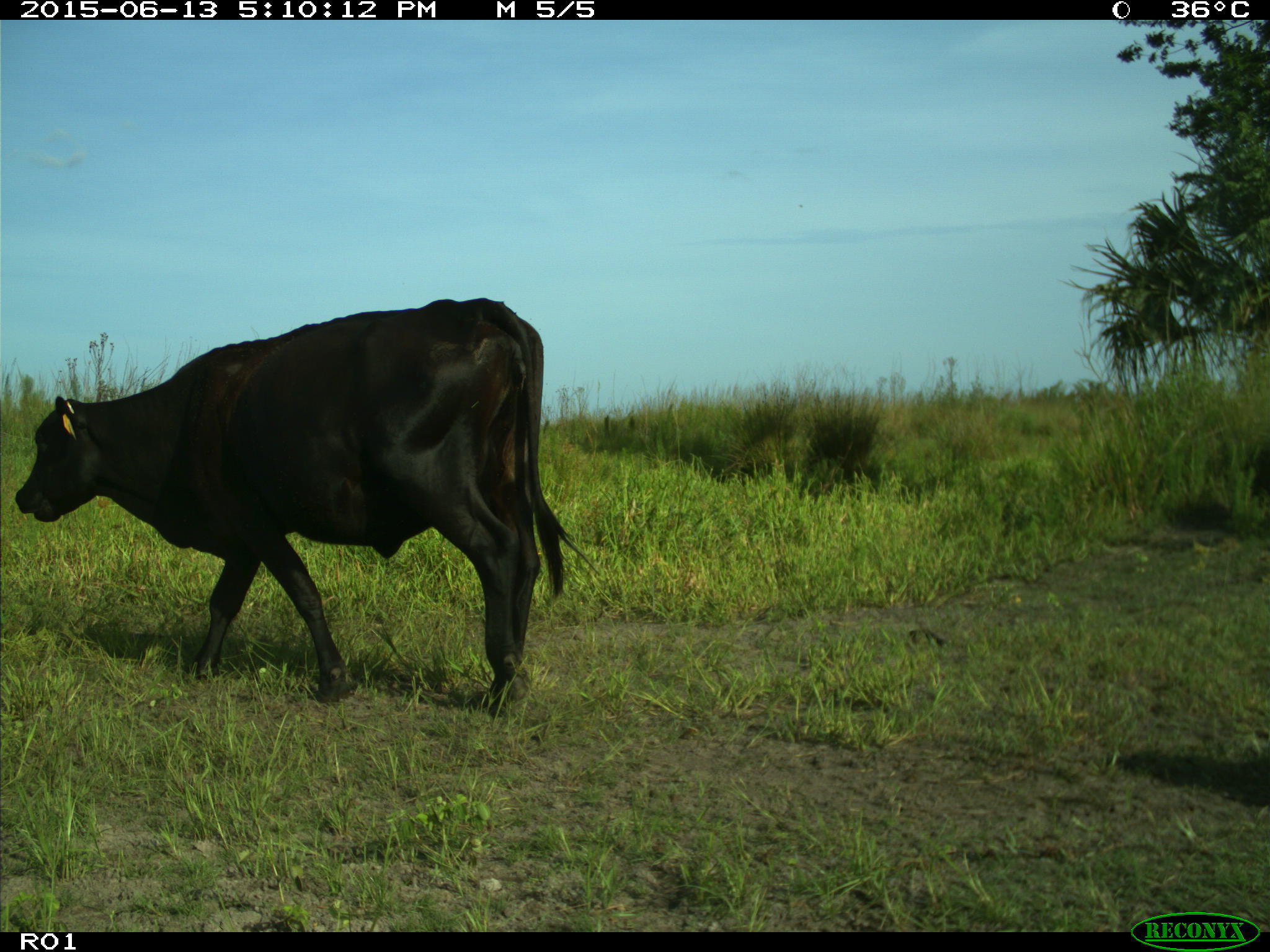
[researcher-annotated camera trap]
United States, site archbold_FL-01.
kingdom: Animalia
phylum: Chordata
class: Mammalia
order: Artiodactyla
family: Bovidae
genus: Bos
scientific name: Bos taurus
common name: domestic cow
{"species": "Bos taurus (domestic cow)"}